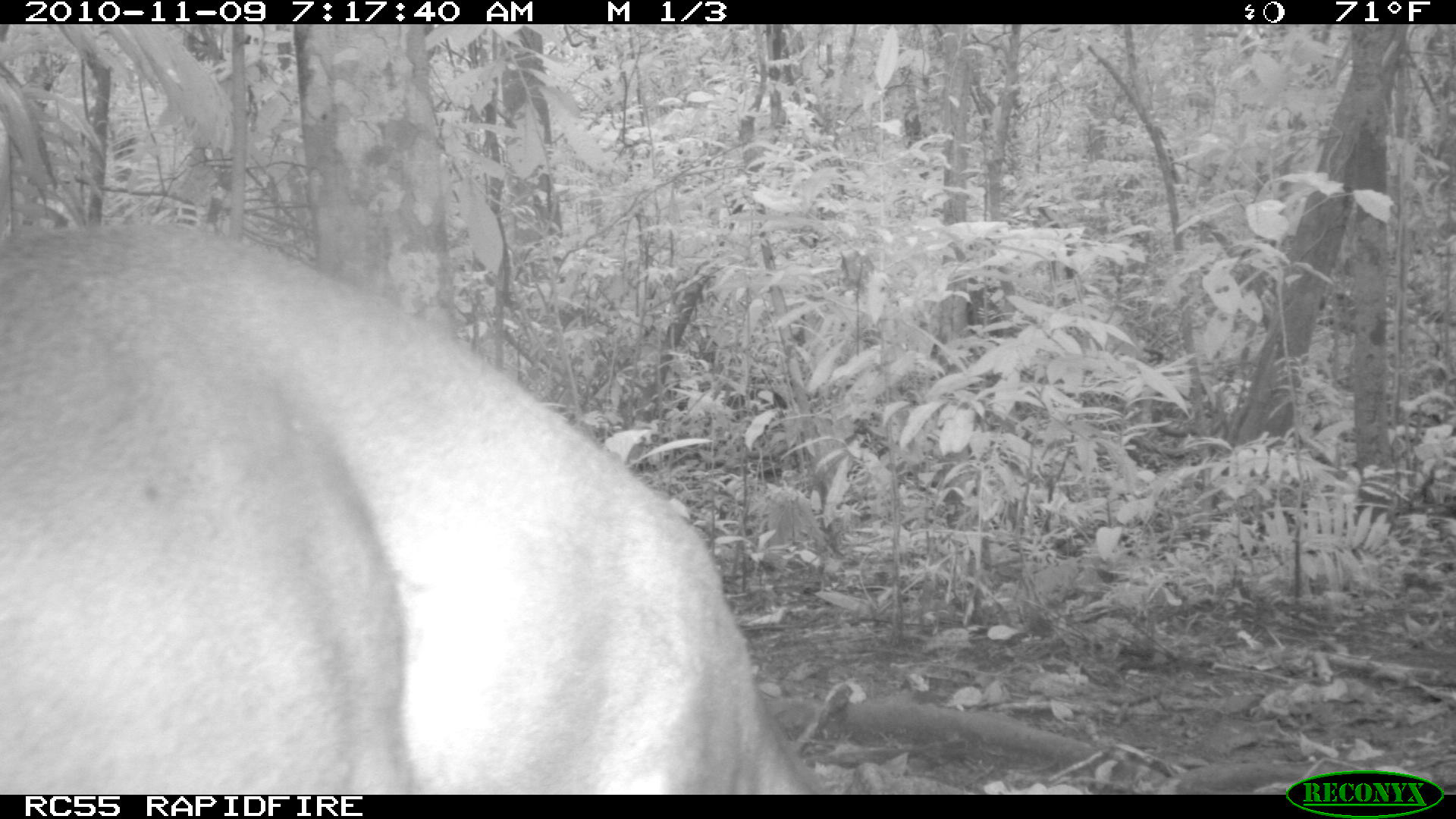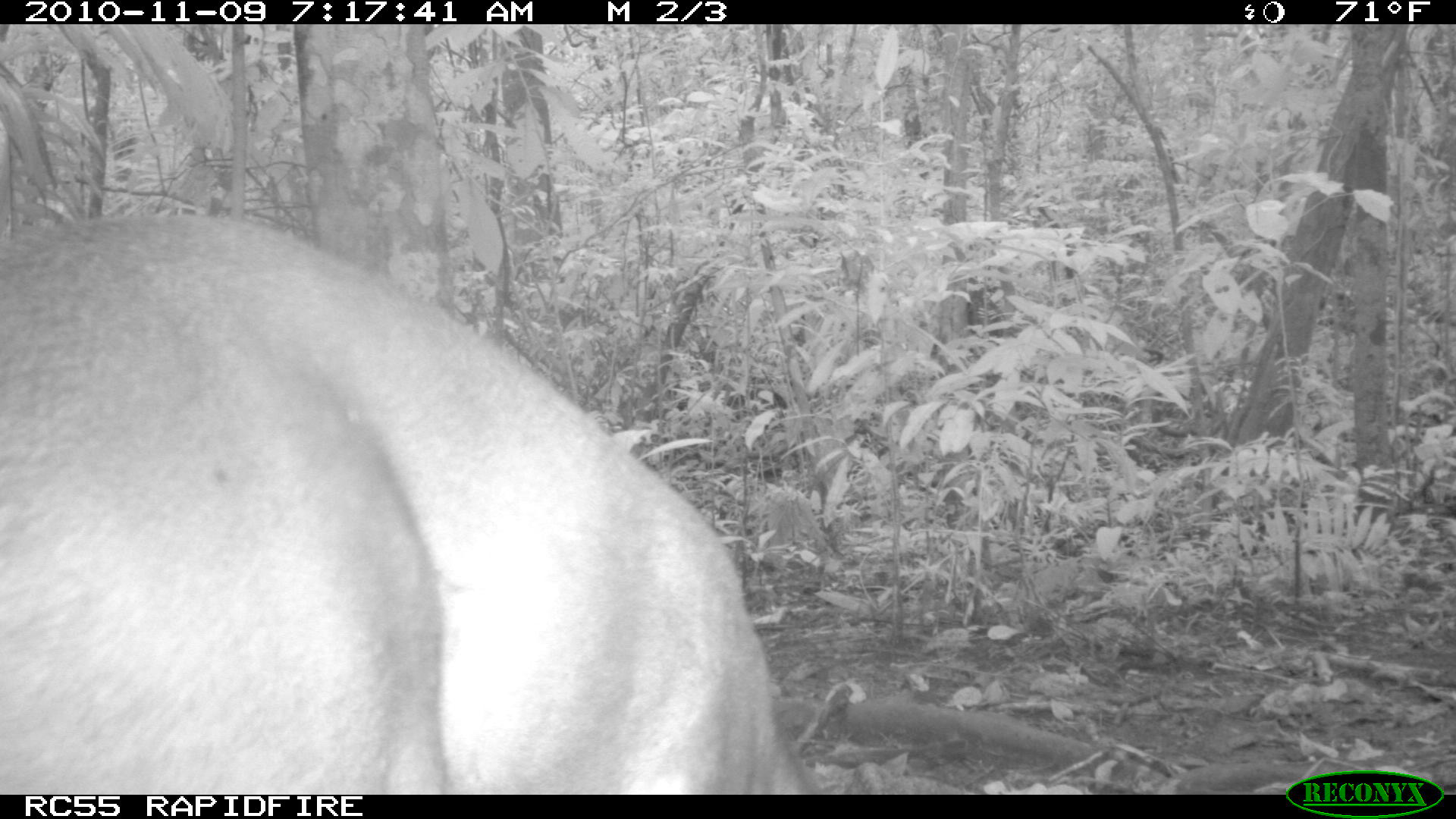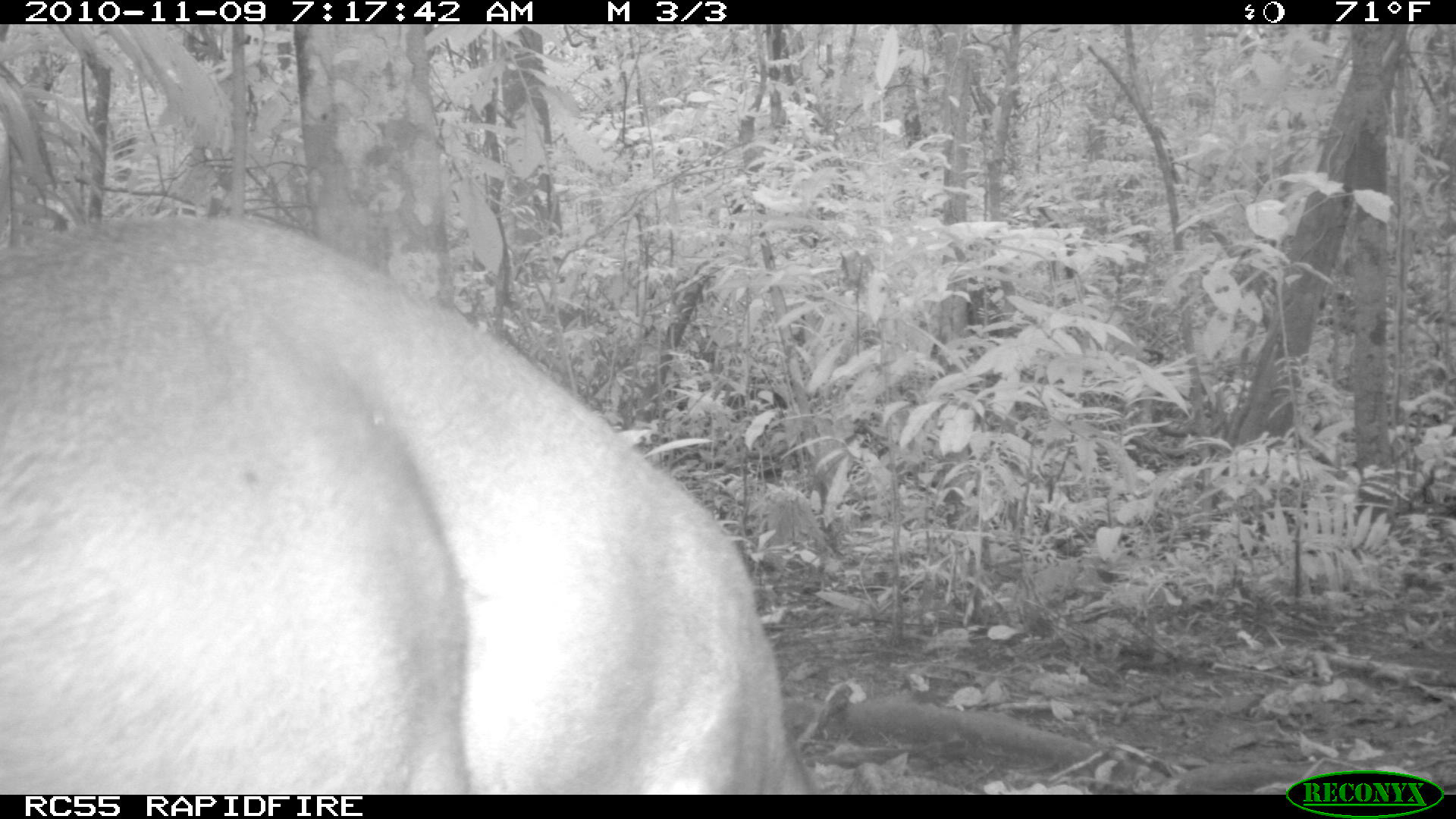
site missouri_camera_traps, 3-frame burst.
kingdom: Animalia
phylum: Chordata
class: Mammalia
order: Artiodactyla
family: Cervidae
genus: Odocoileus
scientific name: Odocoileus virginianus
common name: white-tailed deer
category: white tailed deer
White tailed deer (white-tailed deer) (Odocoileus virginianus). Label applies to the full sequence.